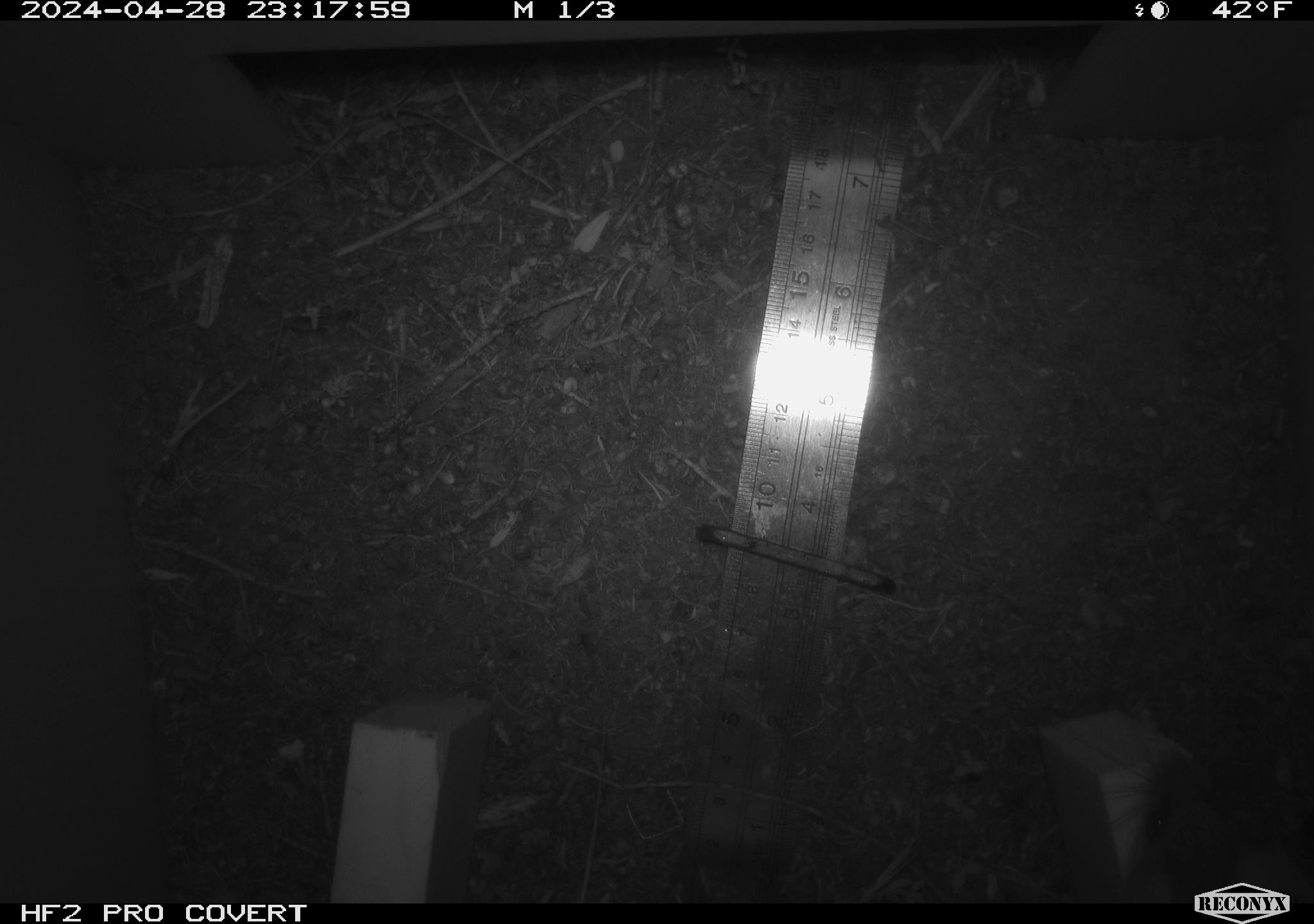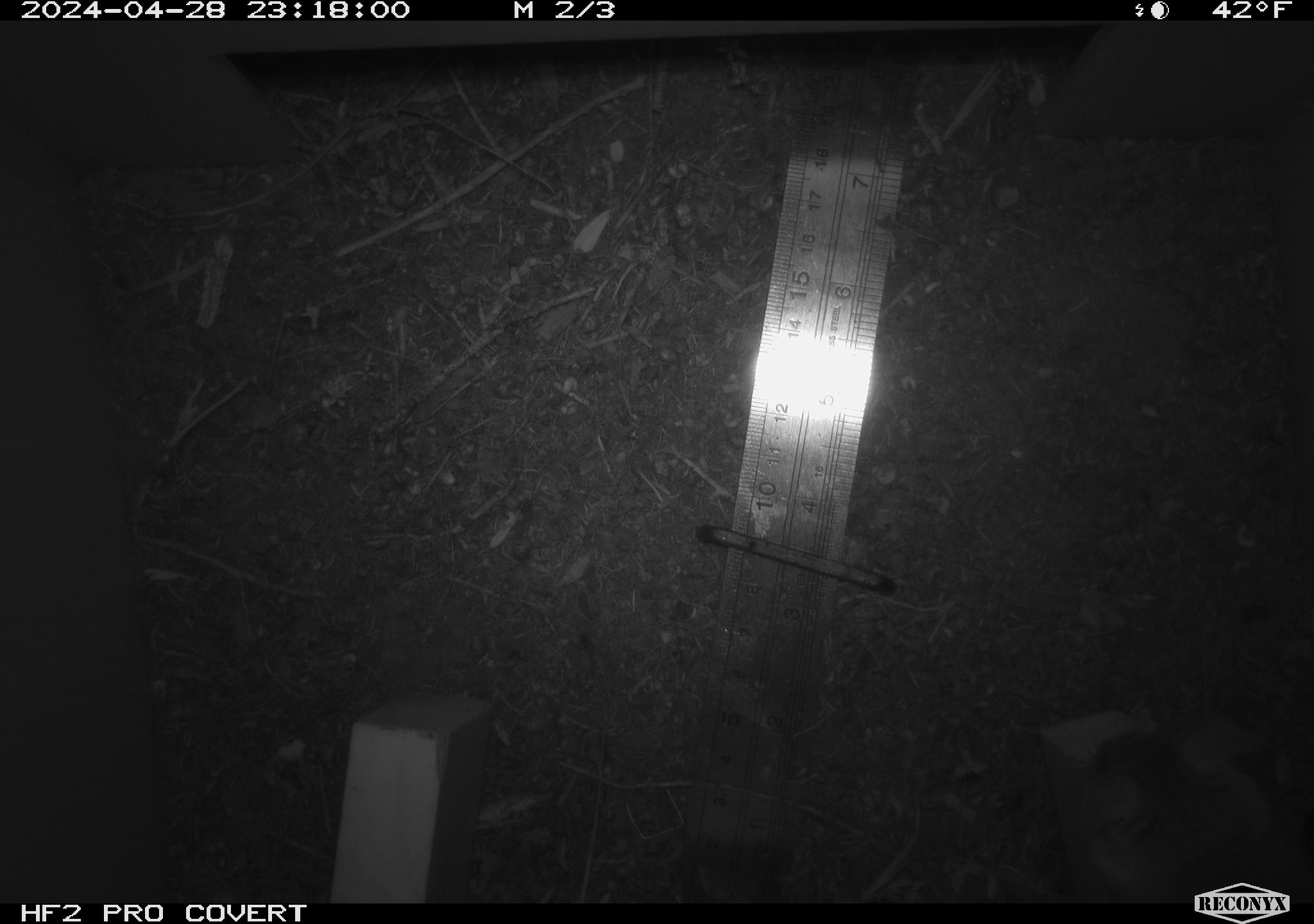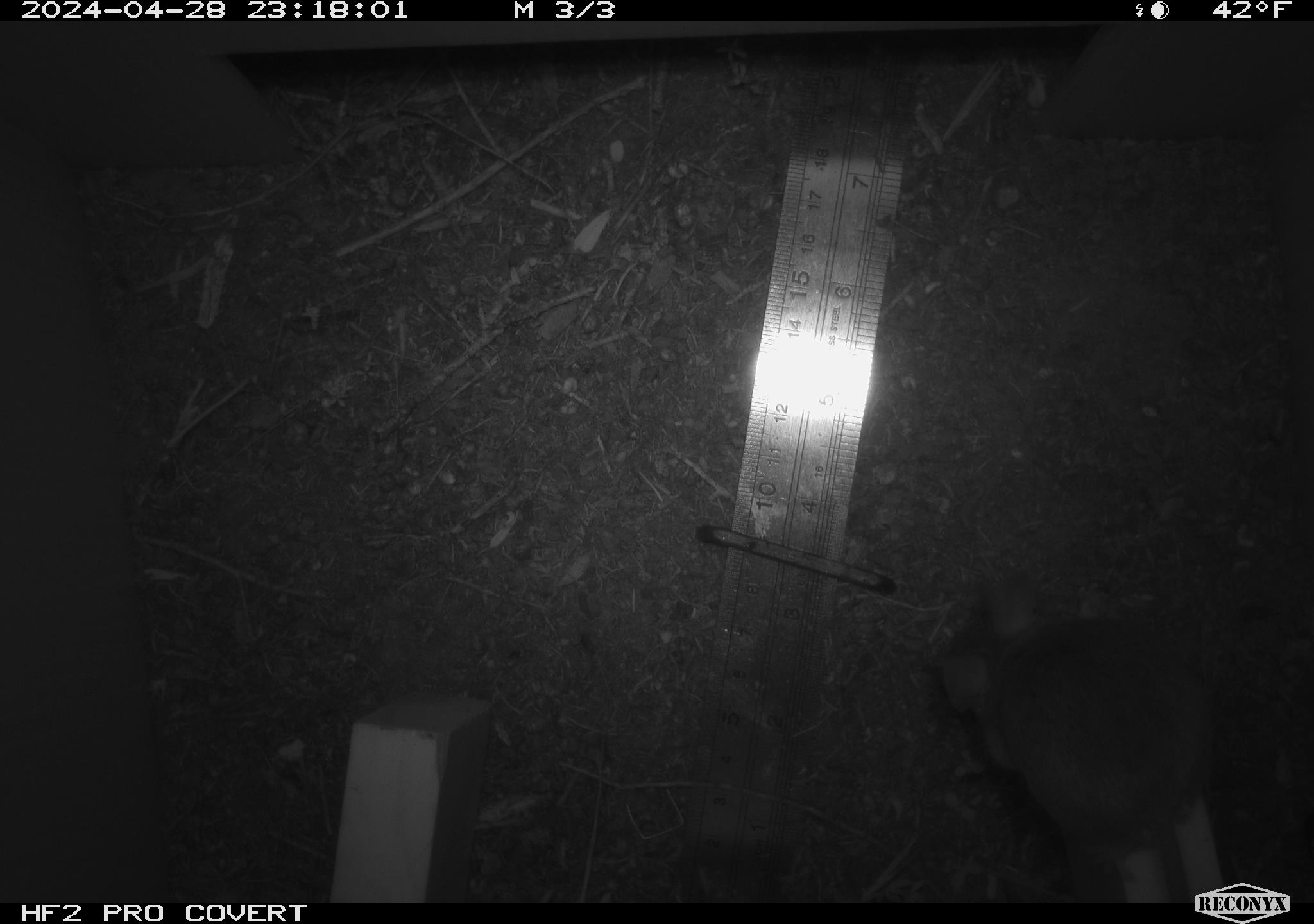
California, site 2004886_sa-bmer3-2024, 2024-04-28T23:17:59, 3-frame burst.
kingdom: Animalia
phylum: Chordata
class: Mammalia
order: Rodentia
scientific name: Rodentia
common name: mouse species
Mouse species (Rodentia).